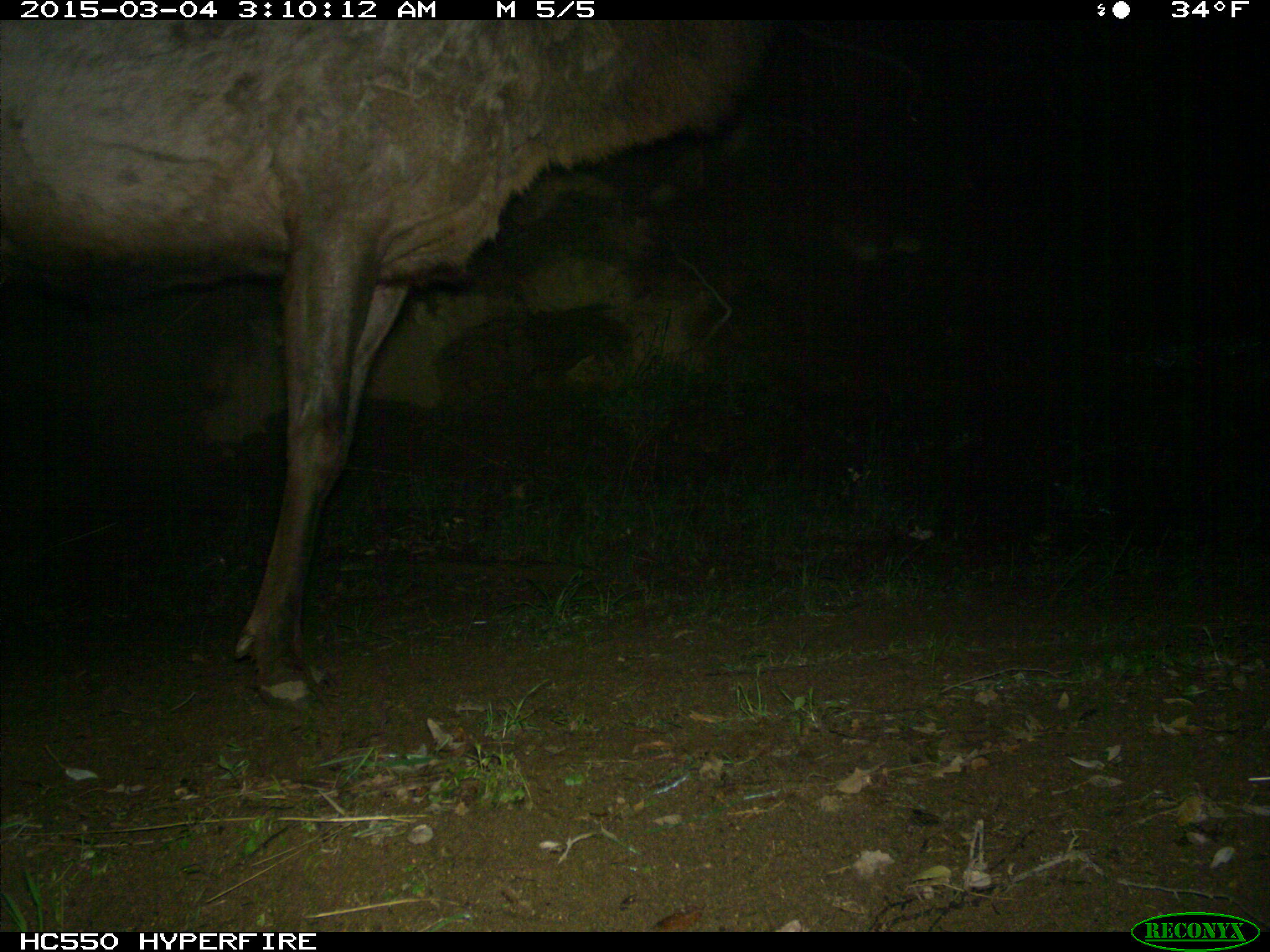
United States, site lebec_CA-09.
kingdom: Animalia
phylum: Chordata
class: Mammalia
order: Artiodactyla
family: Cervidae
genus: Cervus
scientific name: Cervus canadensis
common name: elk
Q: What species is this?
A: Cervus canadensis (elk).